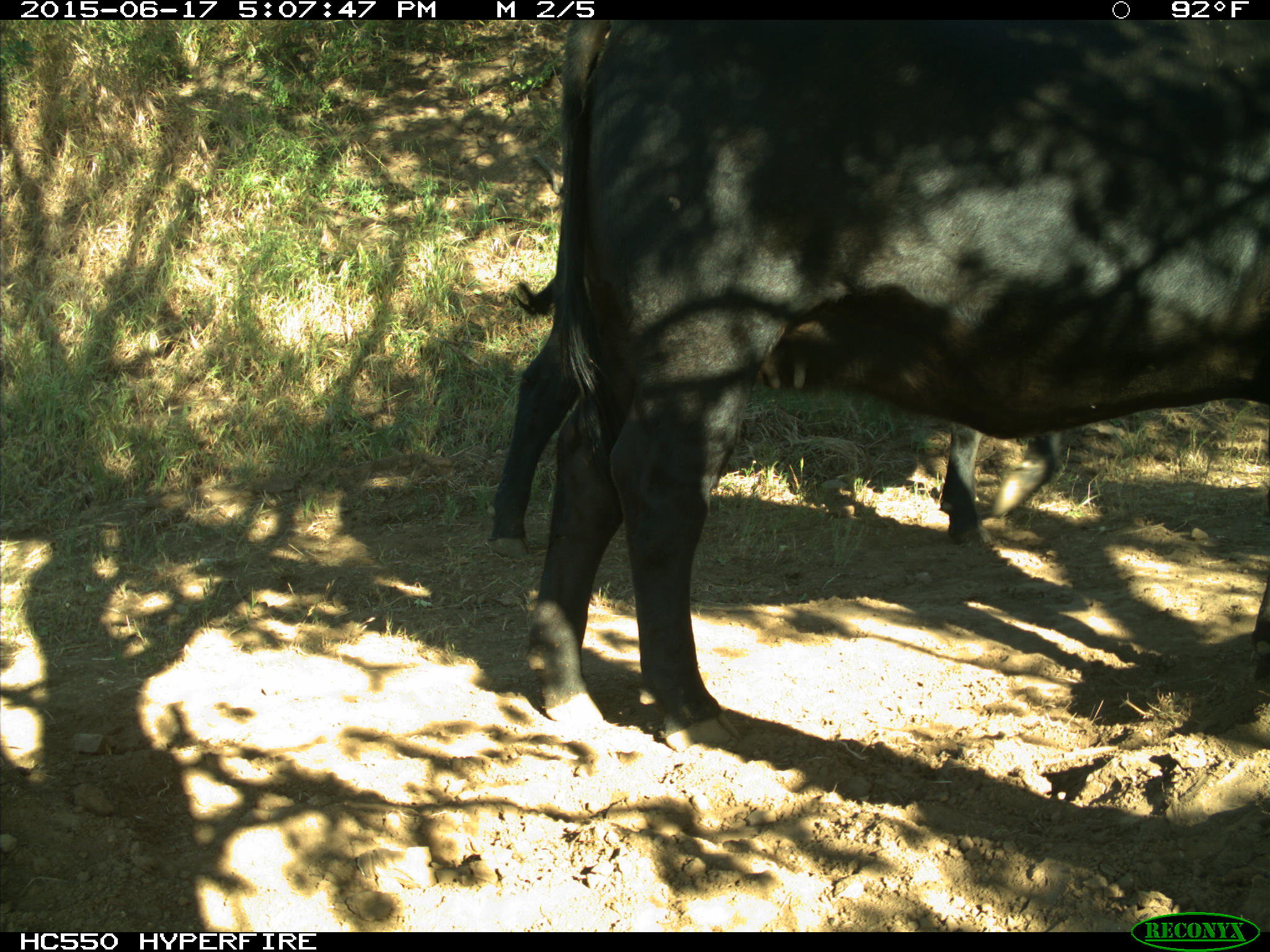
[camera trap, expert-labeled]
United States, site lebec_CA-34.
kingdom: Animalia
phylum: Chordata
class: Mammalia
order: Artiodactyla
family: Bovidae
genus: Bos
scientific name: Bos taurus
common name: domestic cow